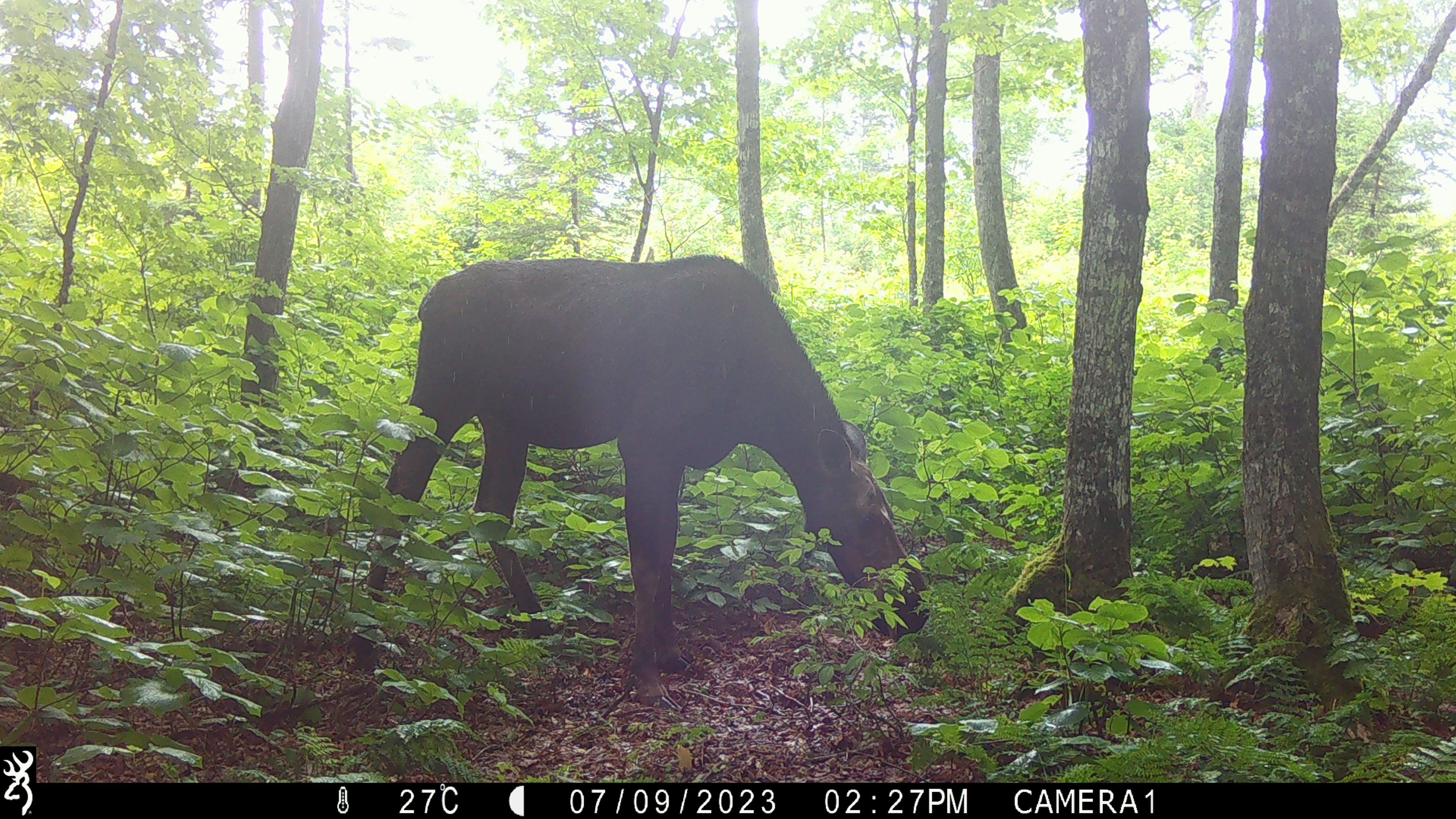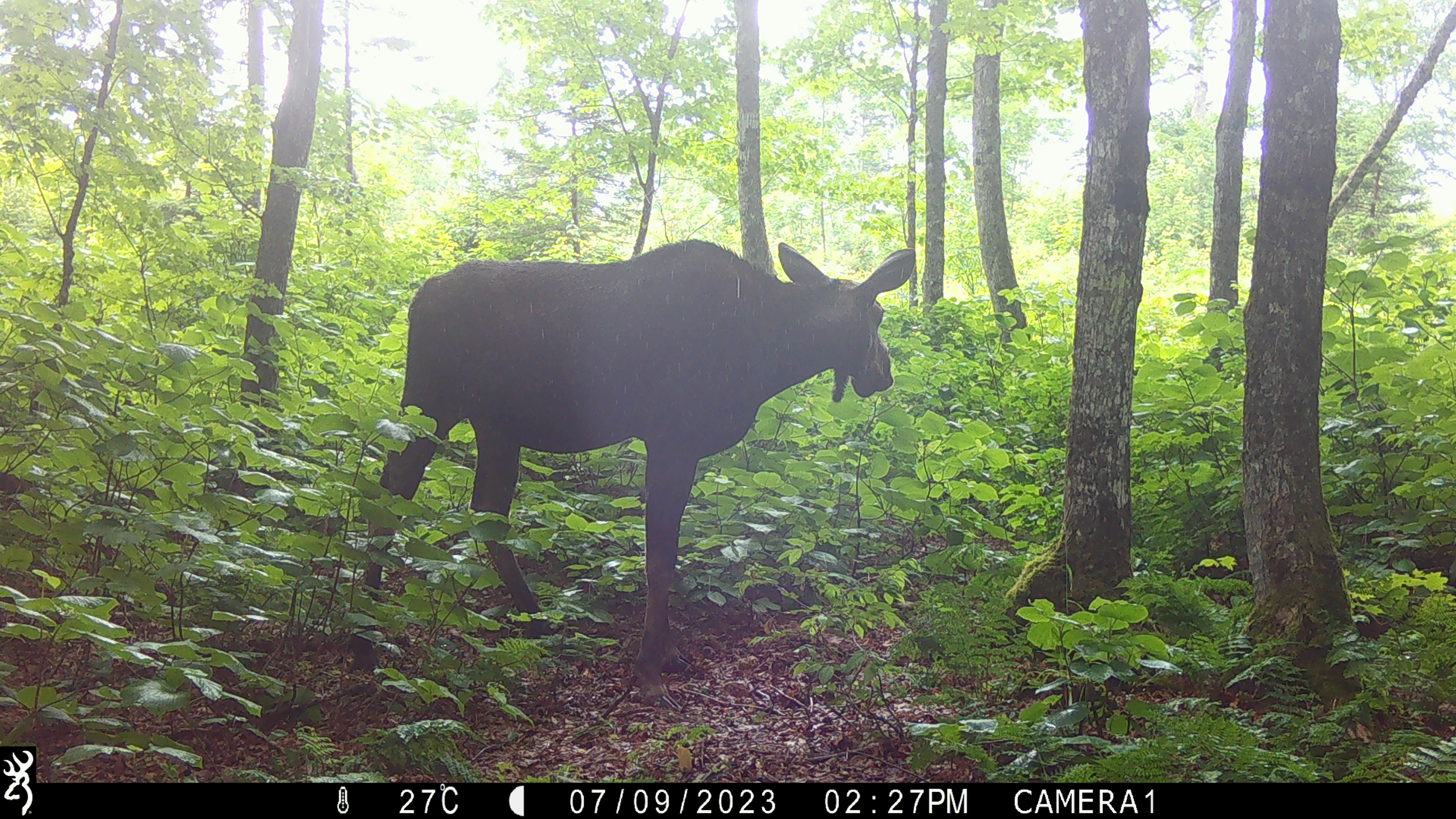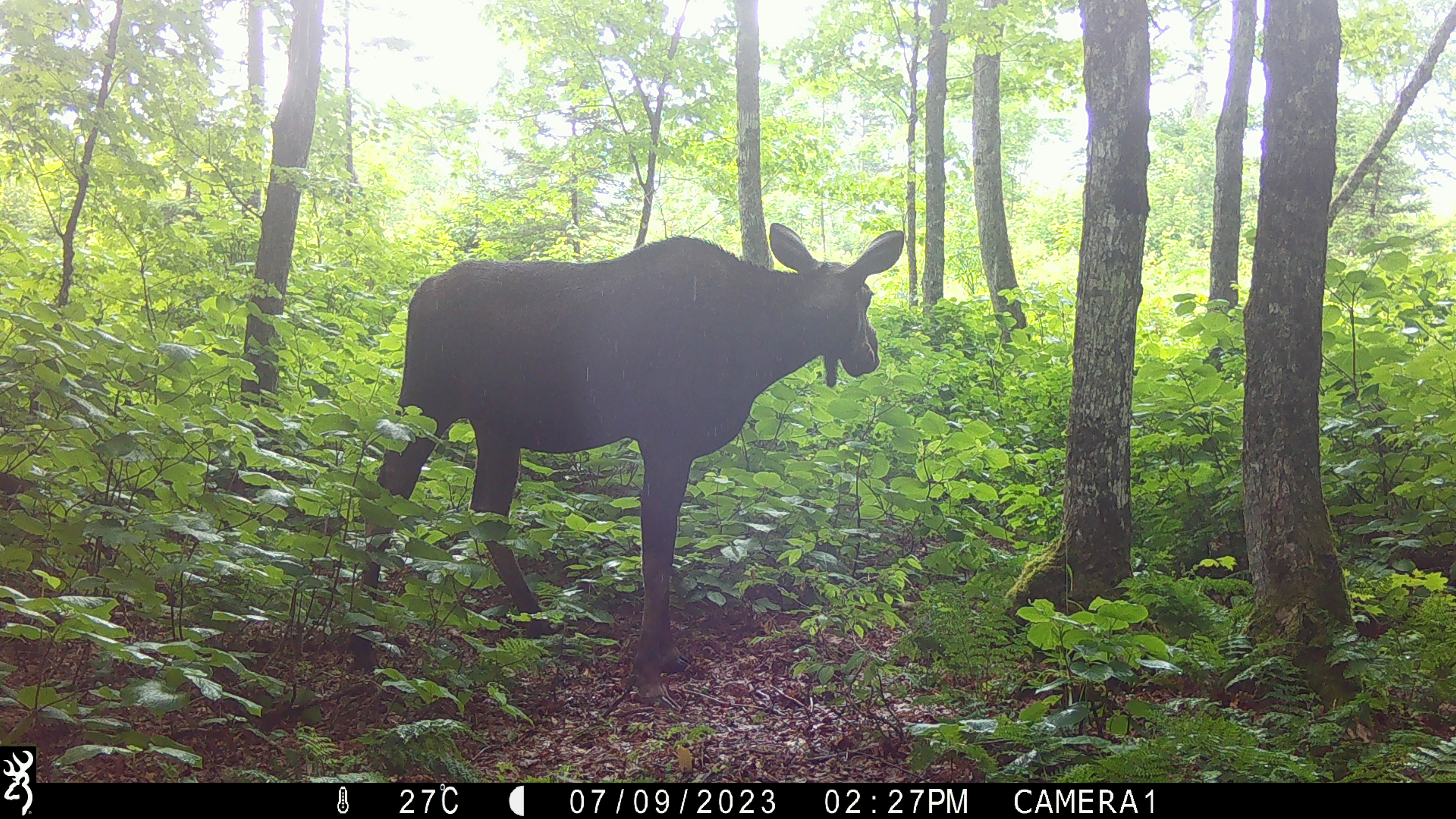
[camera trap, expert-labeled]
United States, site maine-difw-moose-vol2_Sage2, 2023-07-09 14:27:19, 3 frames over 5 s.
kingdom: Animalia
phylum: Chordata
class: Mammalia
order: Artiodactyla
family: Cervidae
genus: Alces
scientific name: Alces alces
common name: moose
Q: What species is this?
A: Moose (Alces alces).